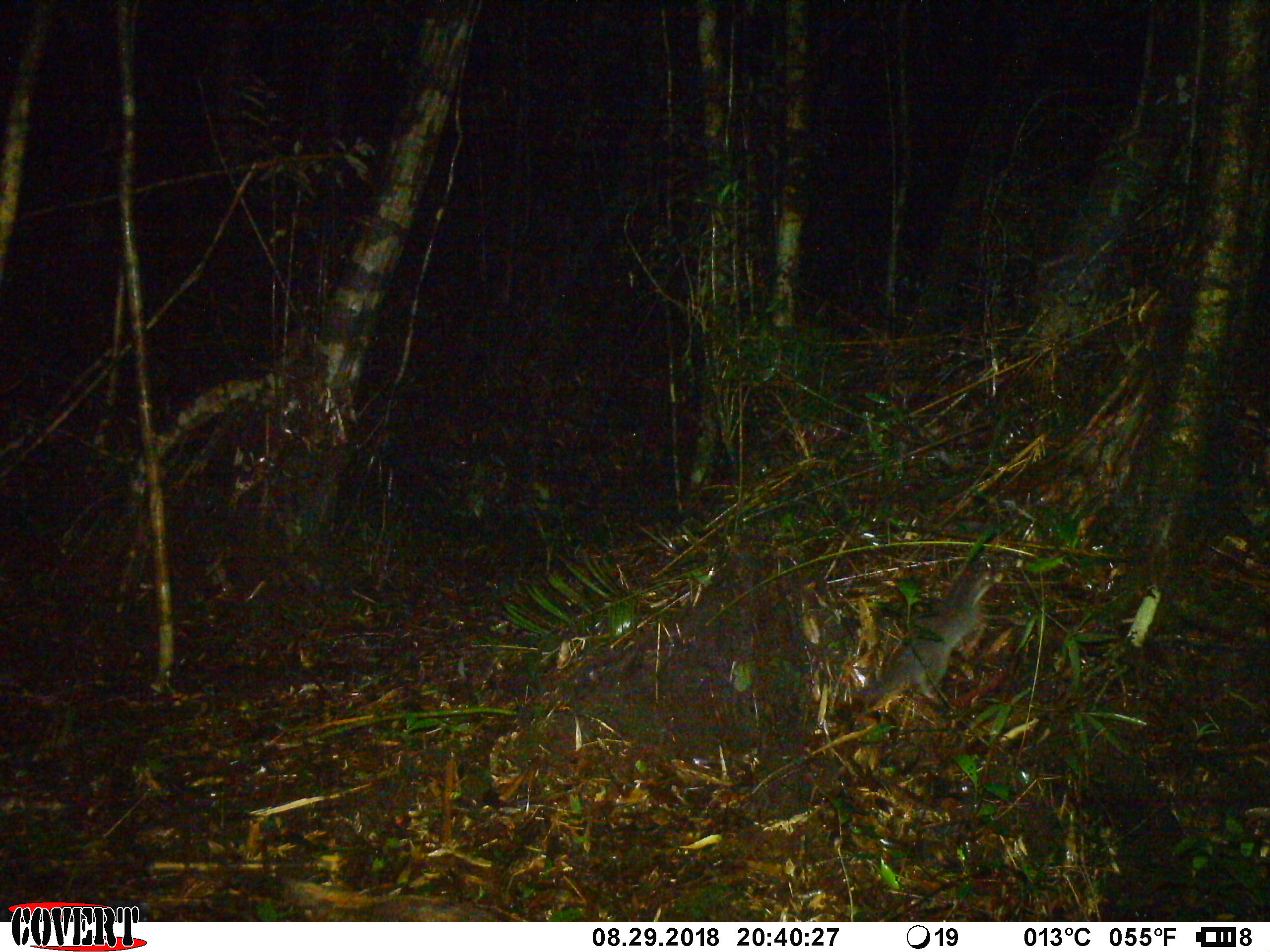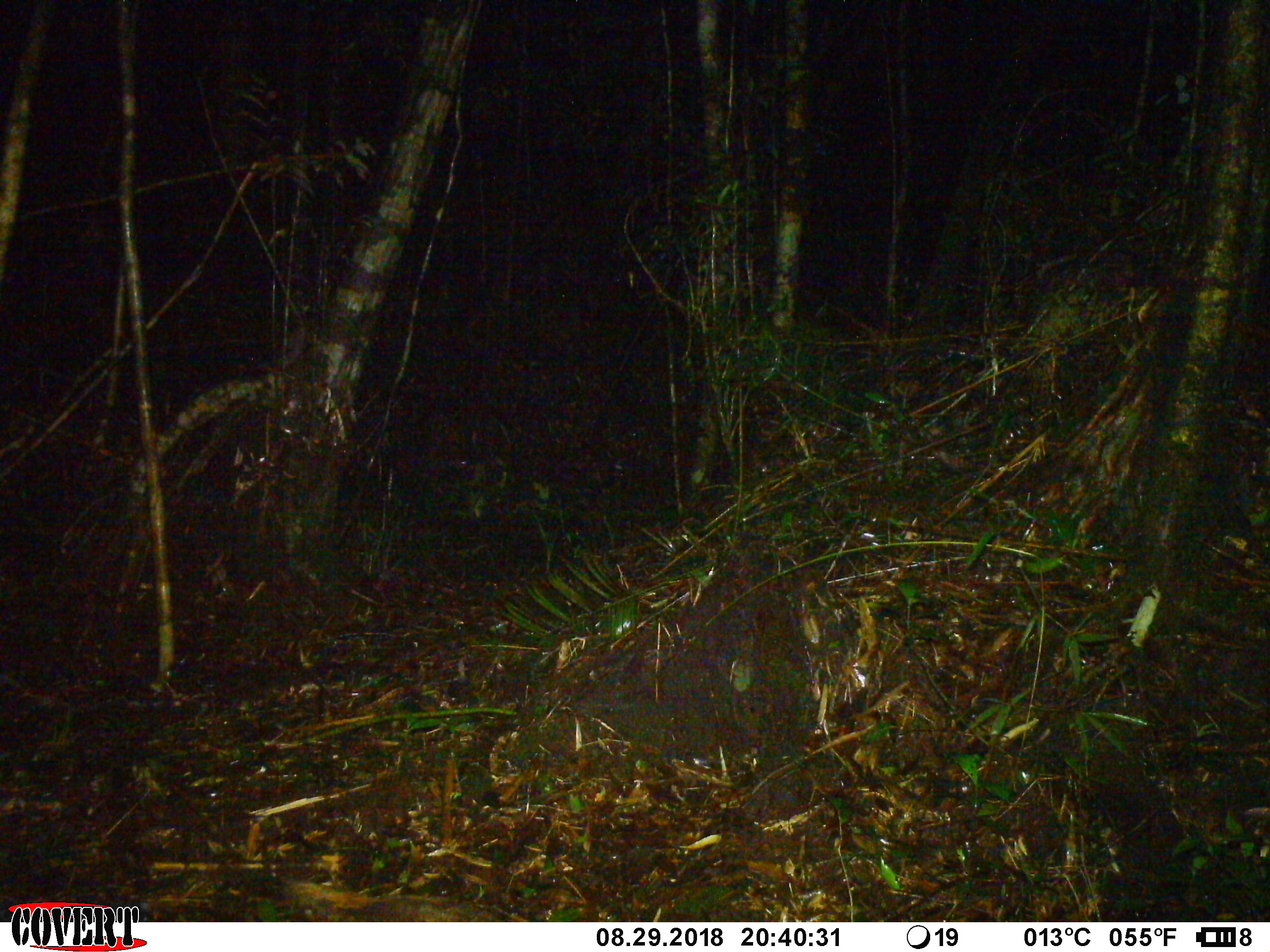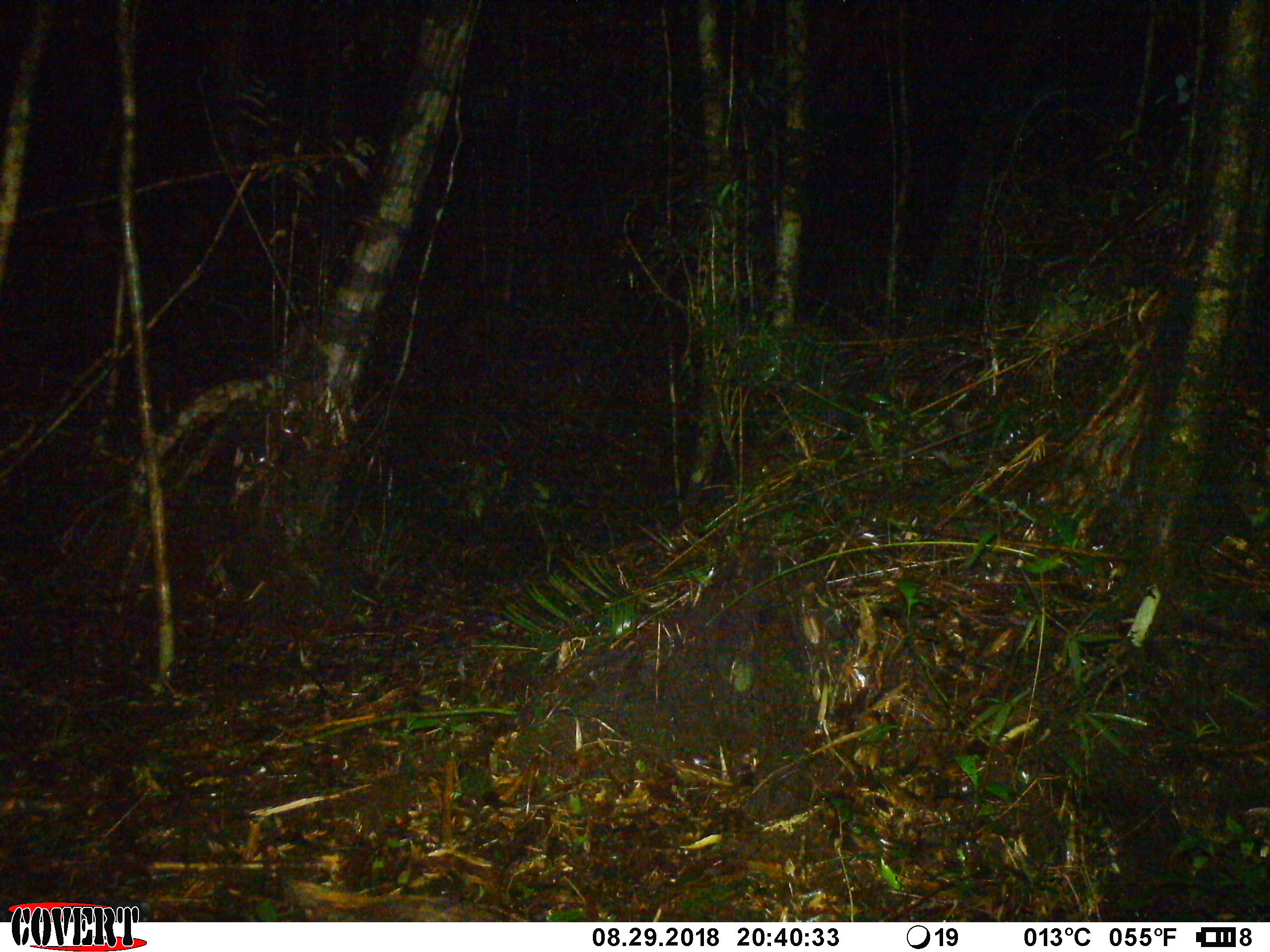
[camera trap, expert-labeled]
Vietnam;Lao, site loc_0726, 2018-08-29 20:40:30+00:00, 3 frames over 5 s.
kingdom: Animalia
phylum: Chordata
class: Mammalia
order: Carnivora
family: Mustelidae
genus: Melogale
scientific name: Melogale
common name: ferret badger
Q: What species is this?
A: Ferret badger (Melogale).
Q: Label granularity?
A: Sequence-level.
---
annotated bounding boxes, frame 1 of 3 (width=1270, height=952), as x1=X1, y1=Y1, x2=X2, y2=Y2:
ferret badger: x1=825, y1=554, x2=1022, y2=714